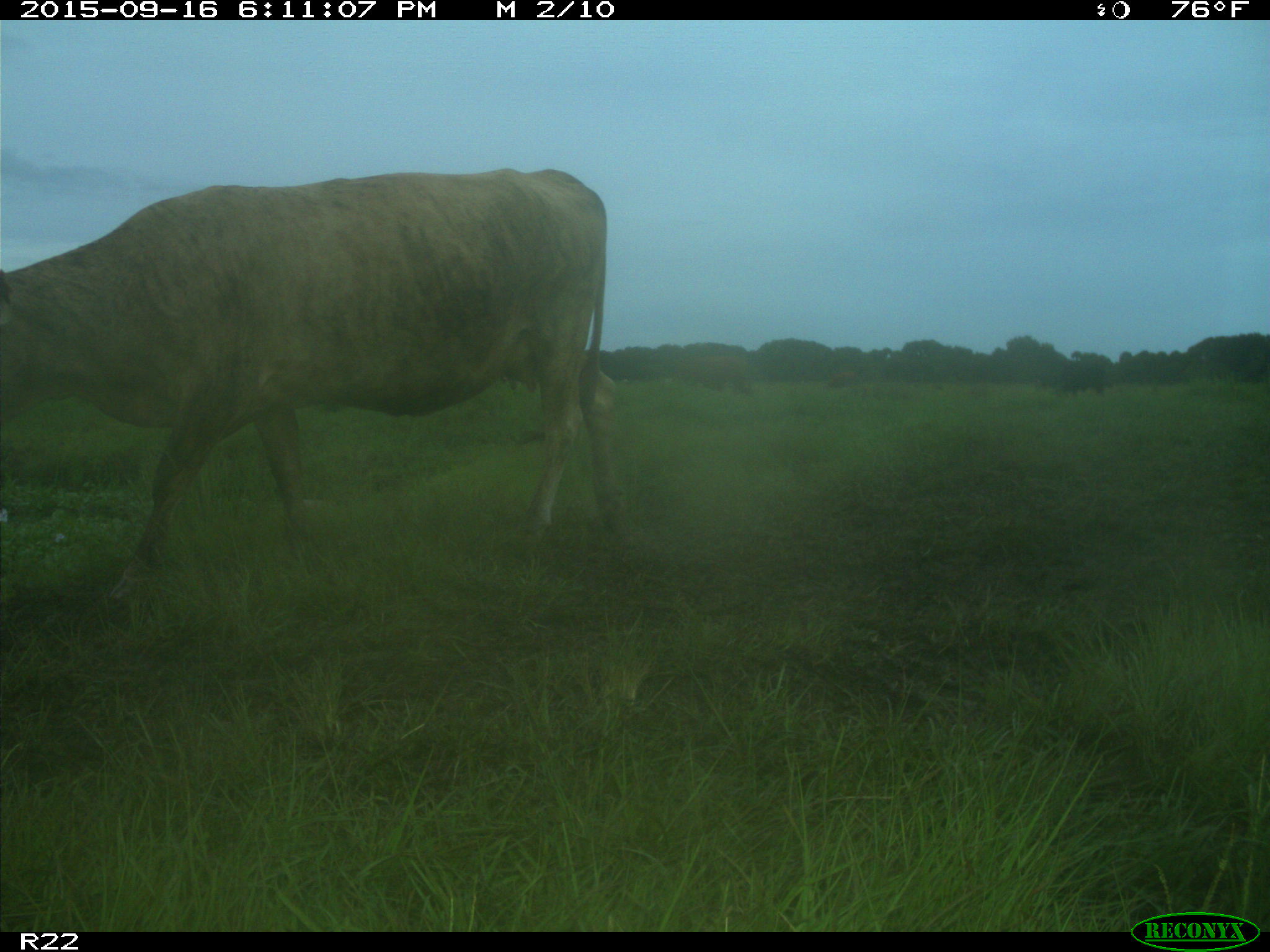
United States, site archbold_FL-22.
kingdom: Animalia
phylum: Chordata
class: Mammalia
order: Artiodactyla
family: Bovidae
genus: Bos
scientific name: Bos taurus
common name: domestic cow